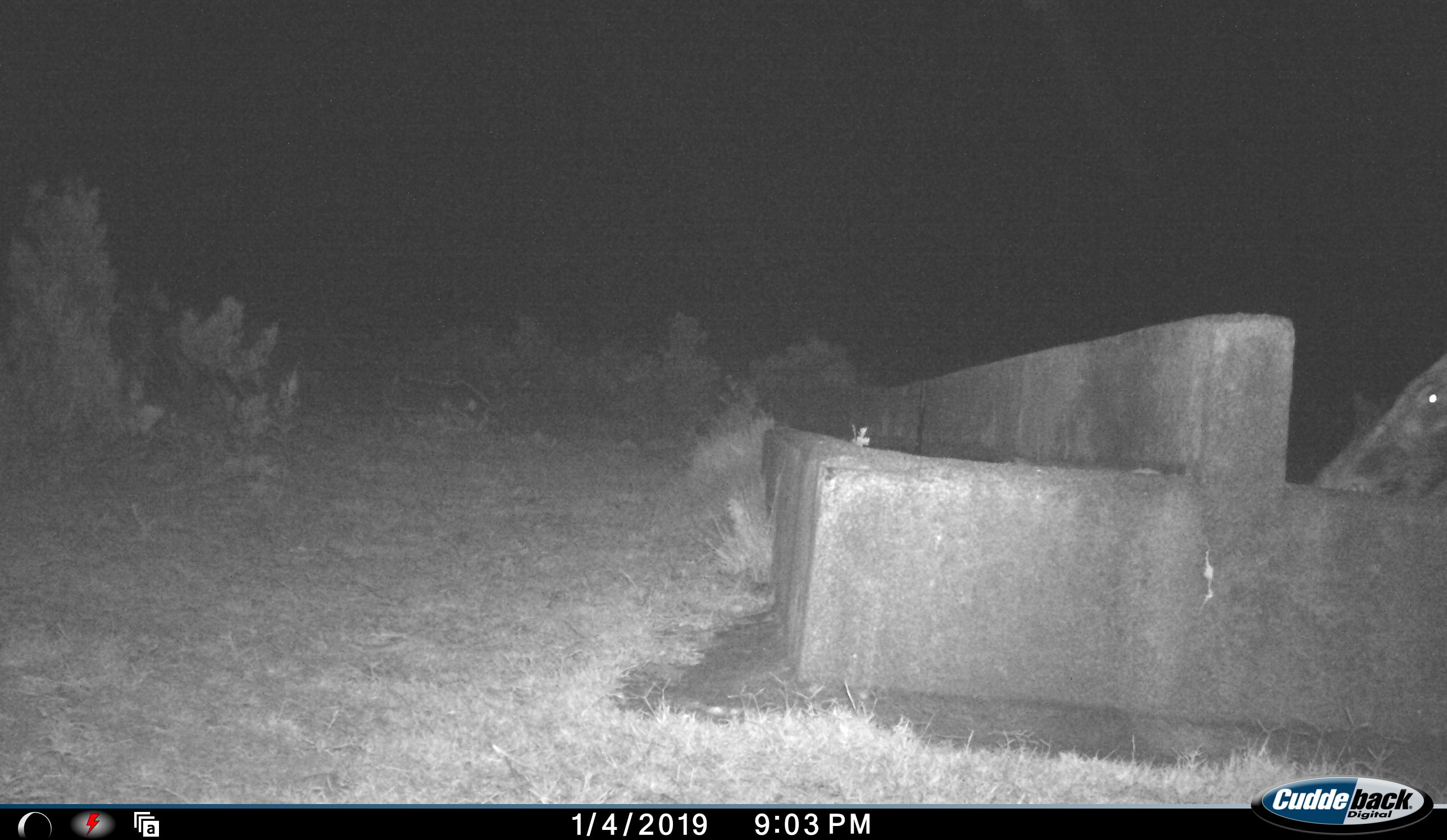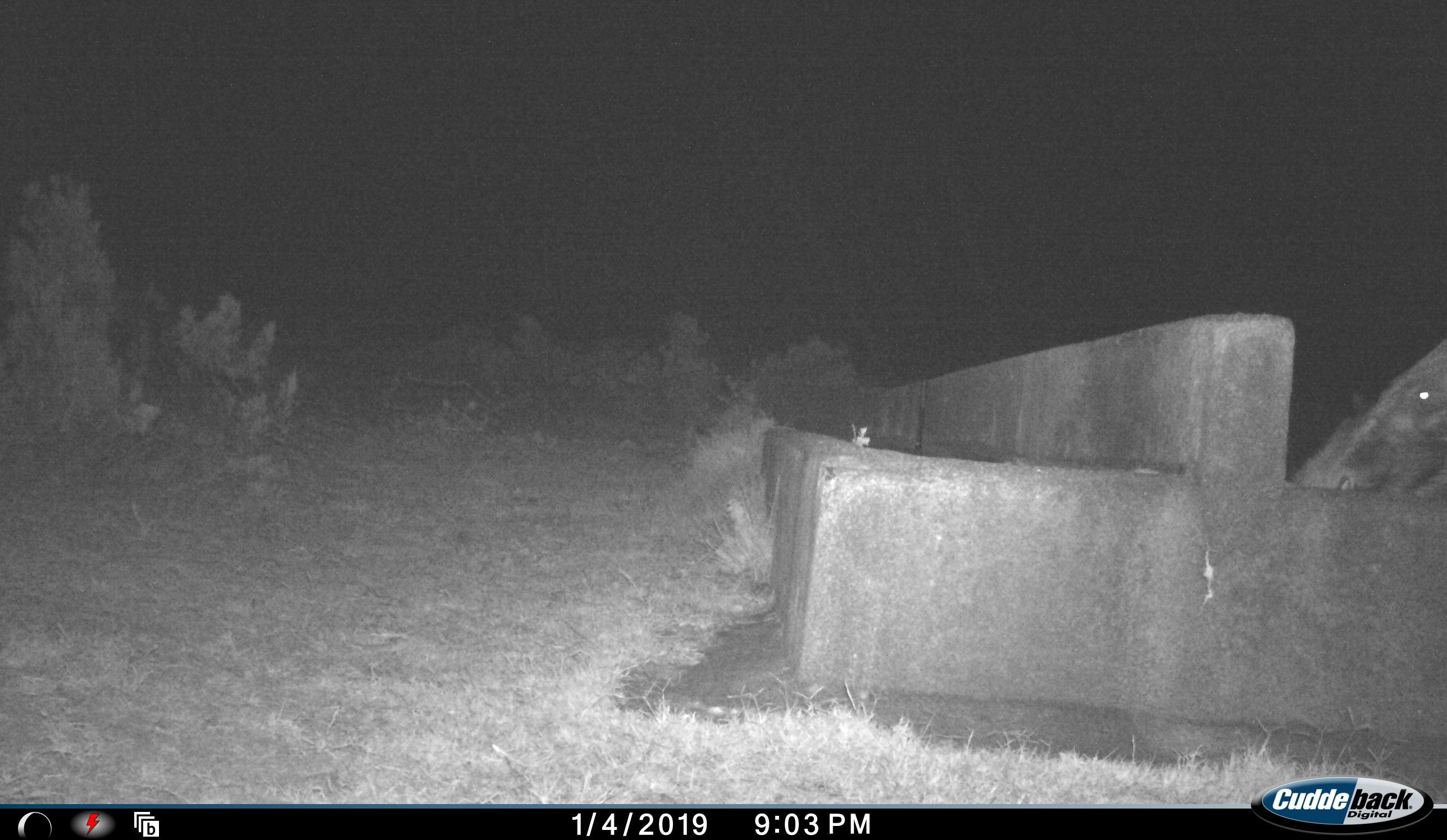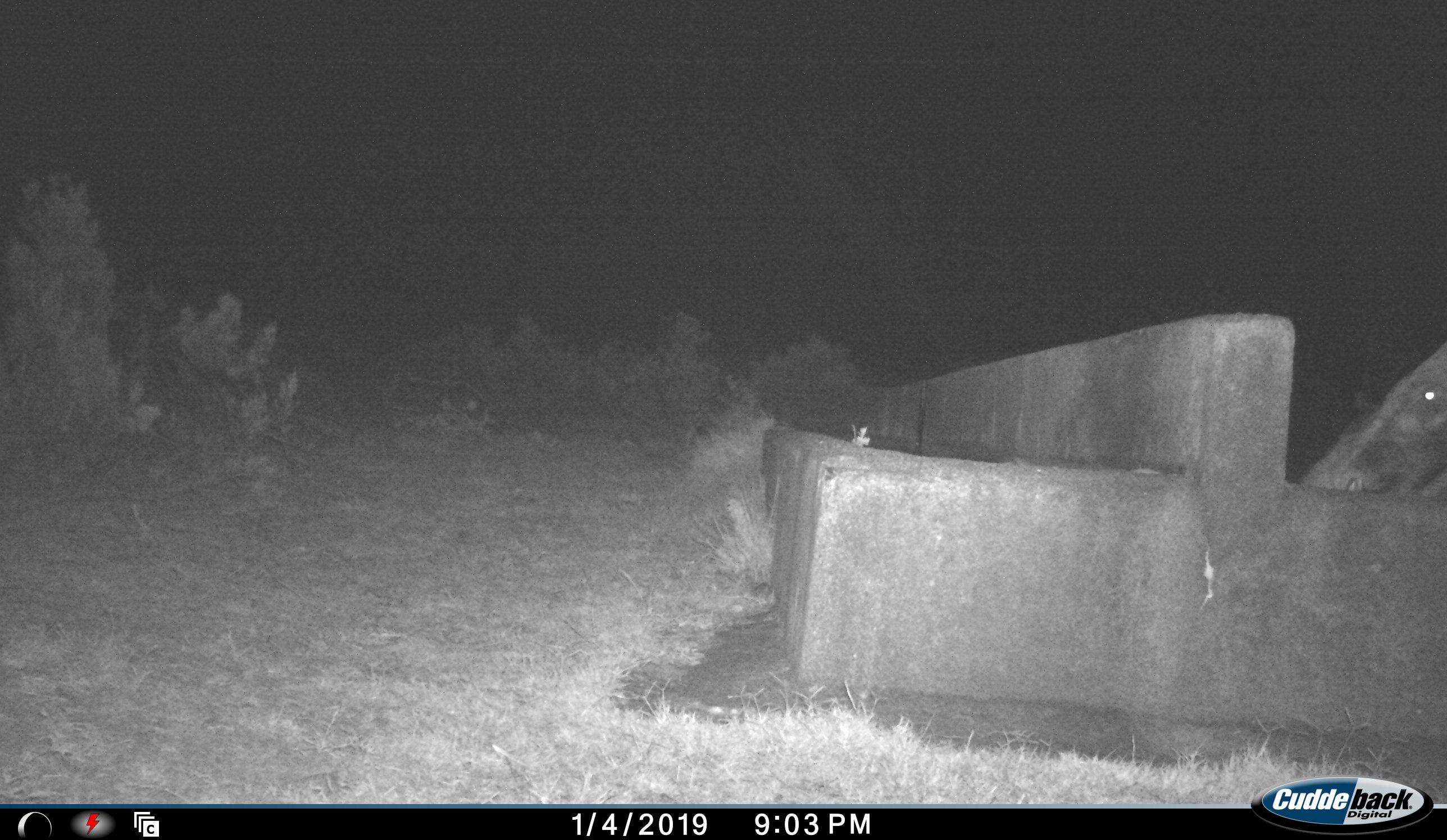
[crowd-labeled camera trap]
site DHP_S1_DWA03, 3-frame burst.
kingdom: Animalia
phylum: Chordata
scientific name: Vertebrata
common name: domestic animal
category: domesticanimal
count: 1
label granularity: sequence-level